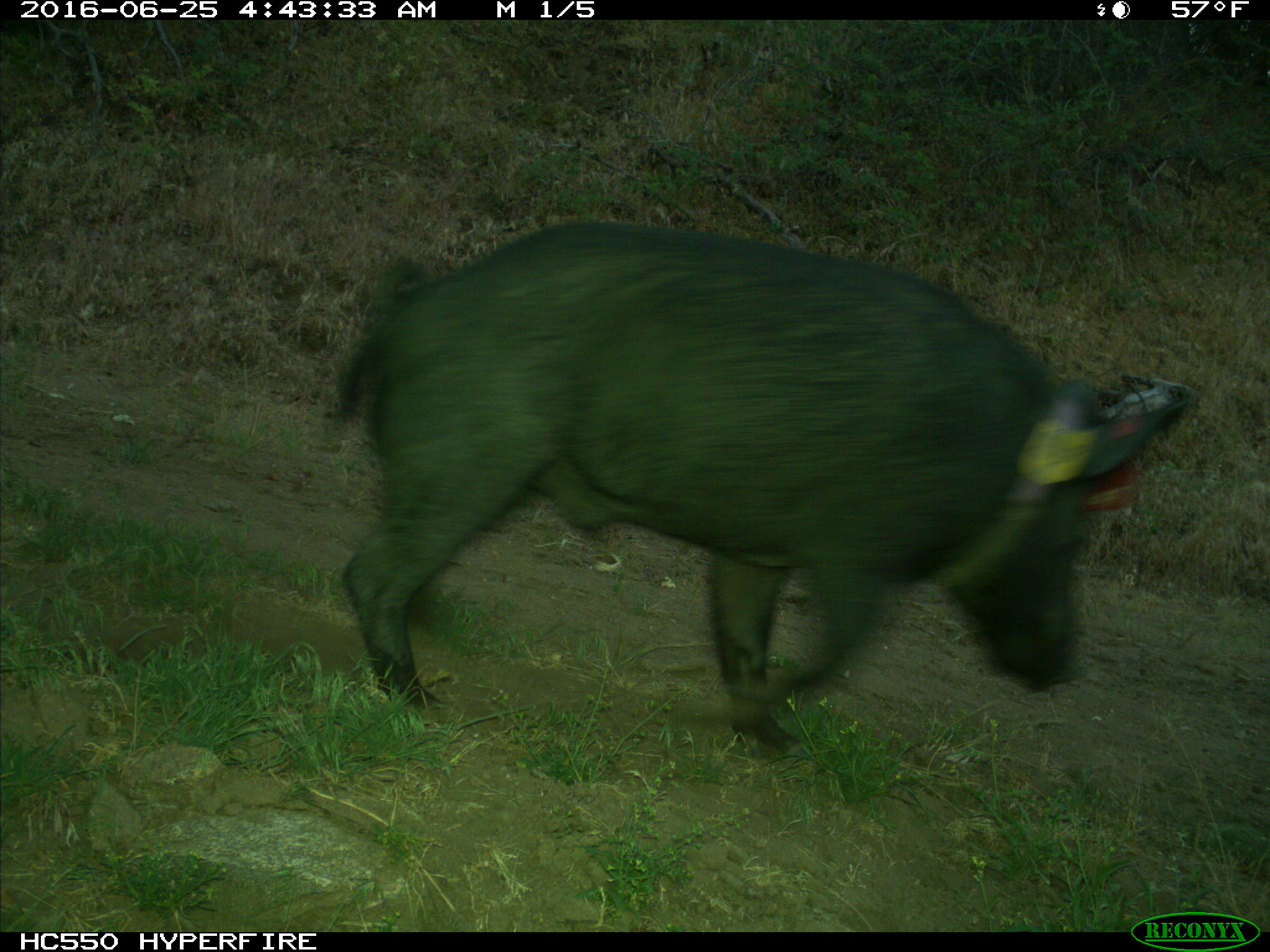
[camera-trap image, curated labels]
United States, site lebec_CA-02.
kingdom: Animalia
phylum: Chordata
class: Mammalia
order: Artiodactyla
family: Suidae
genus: Sus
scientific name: Sus scrofa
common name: wild boar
Sus scrofa (wild boar).